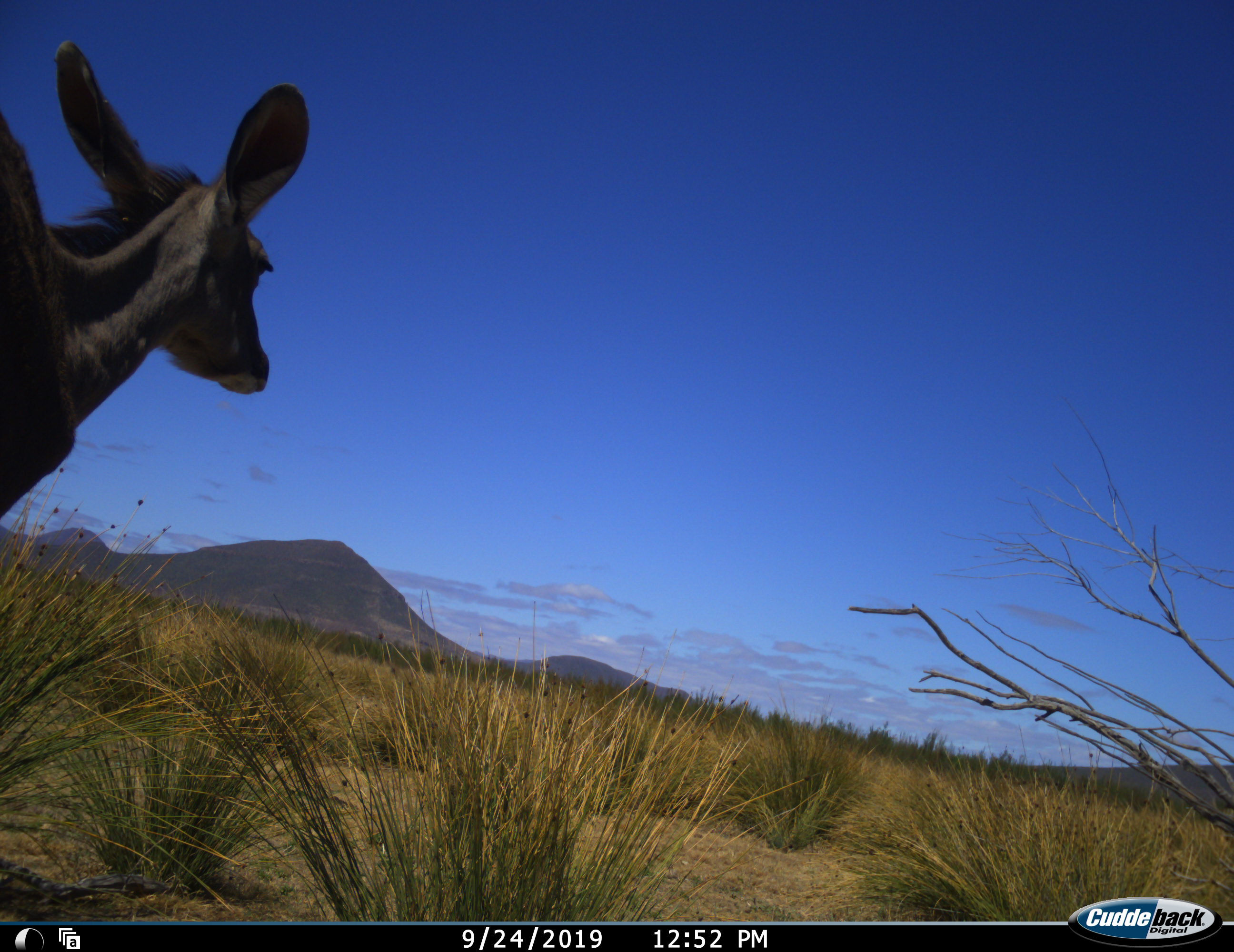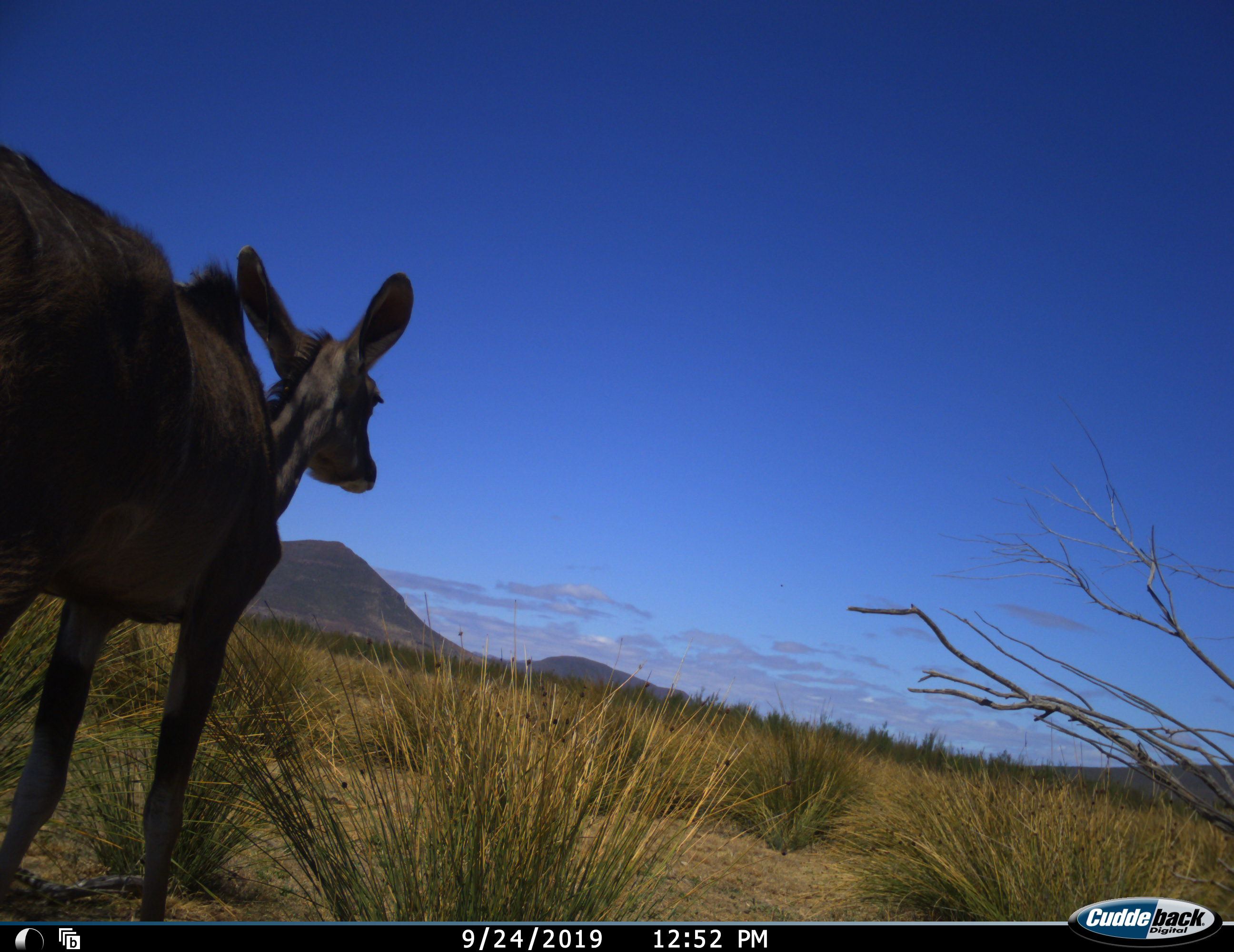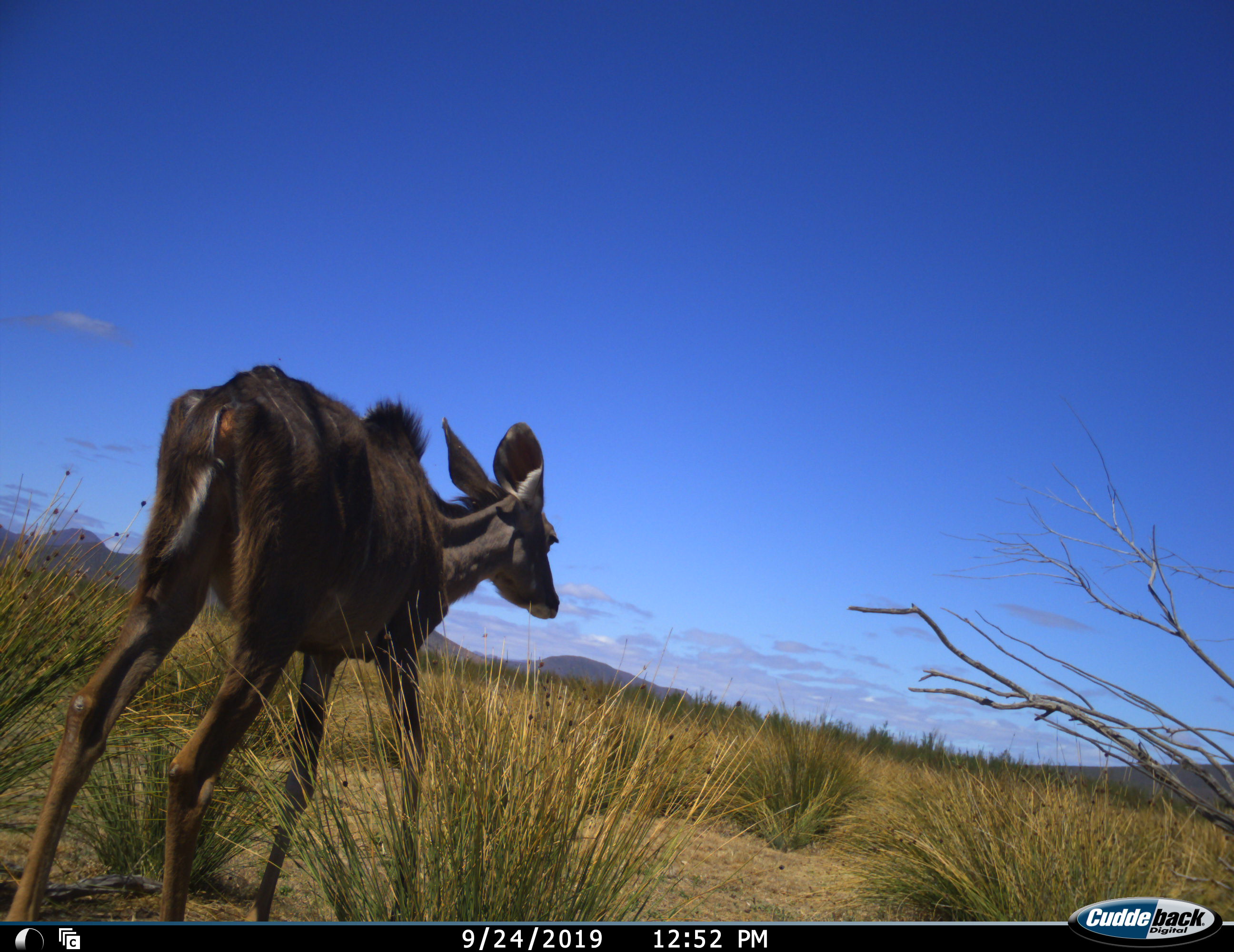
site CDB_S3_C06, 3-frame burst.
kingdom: Animalia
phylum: Chordata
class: Mammalia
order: Artiodactyla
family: Bovidae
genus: Tragelaphus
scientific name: Tragelaphus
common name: kudu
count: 1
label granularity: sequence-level